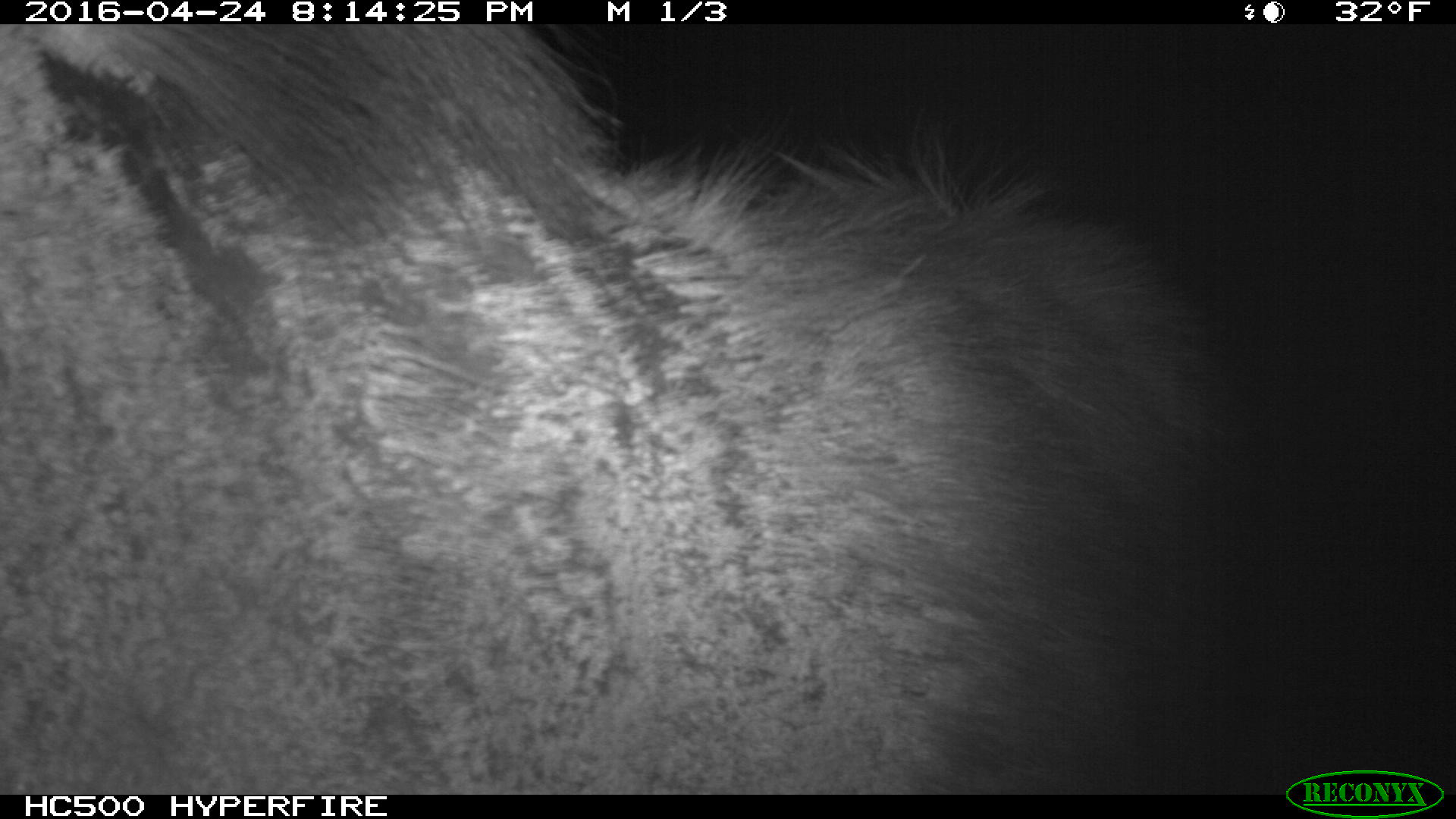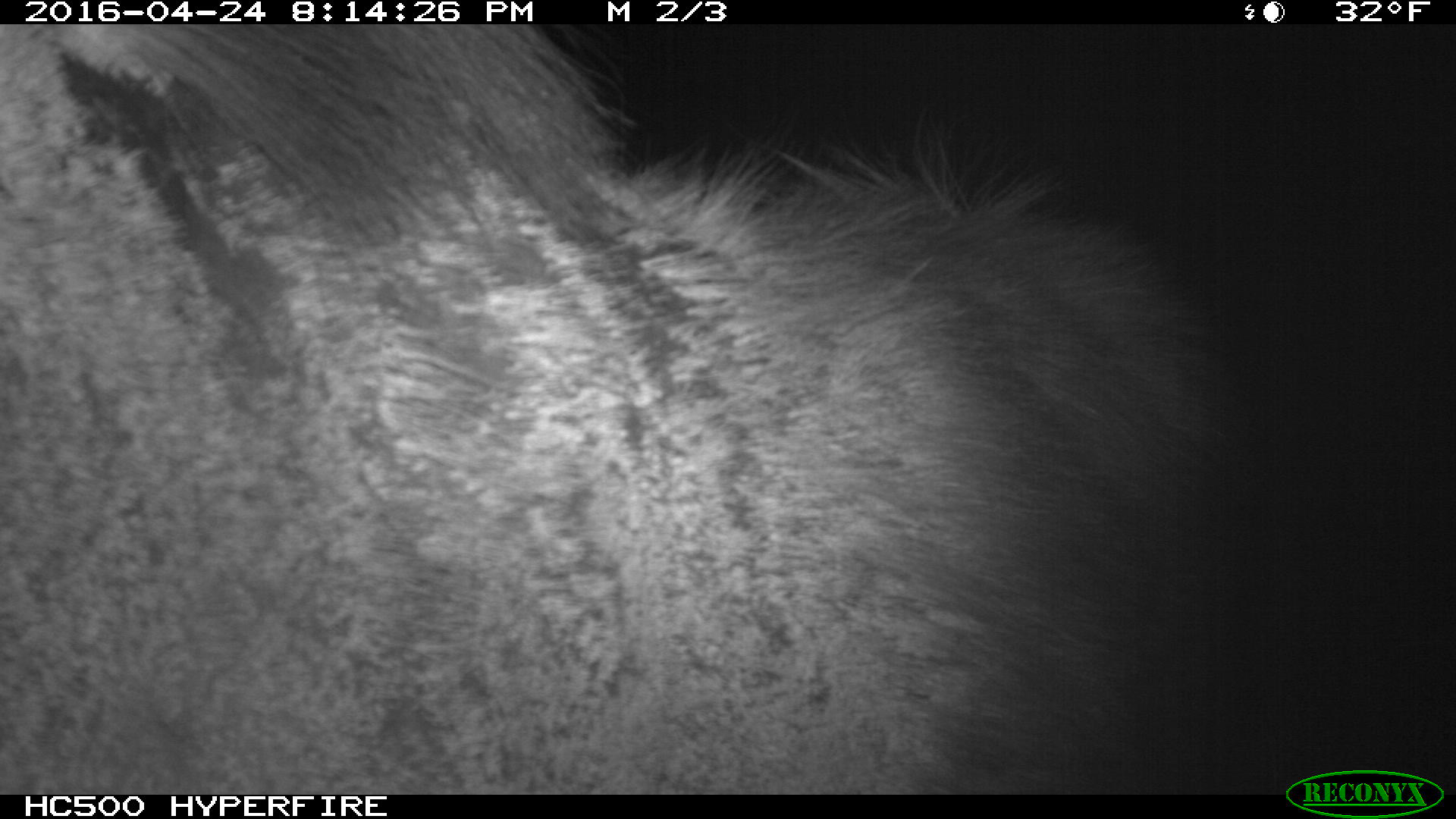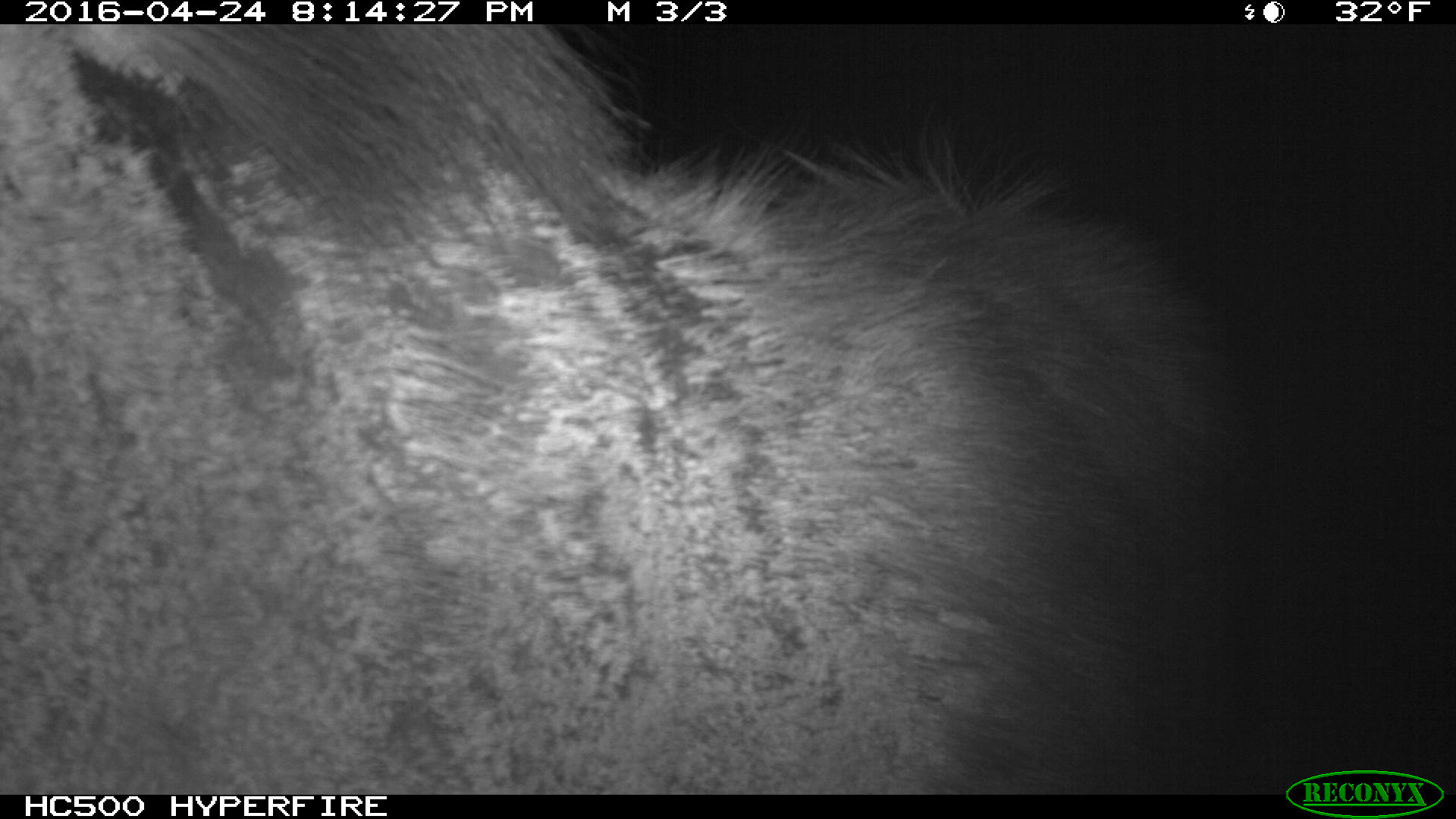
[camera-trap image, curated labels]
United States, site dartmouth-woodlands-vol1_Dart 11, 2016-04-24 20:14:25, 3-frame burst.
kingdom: Animalia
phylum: Chordata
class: Mammalia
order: Artiodactyla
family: Cervidae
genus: Alces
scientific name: Alces alces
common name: moose